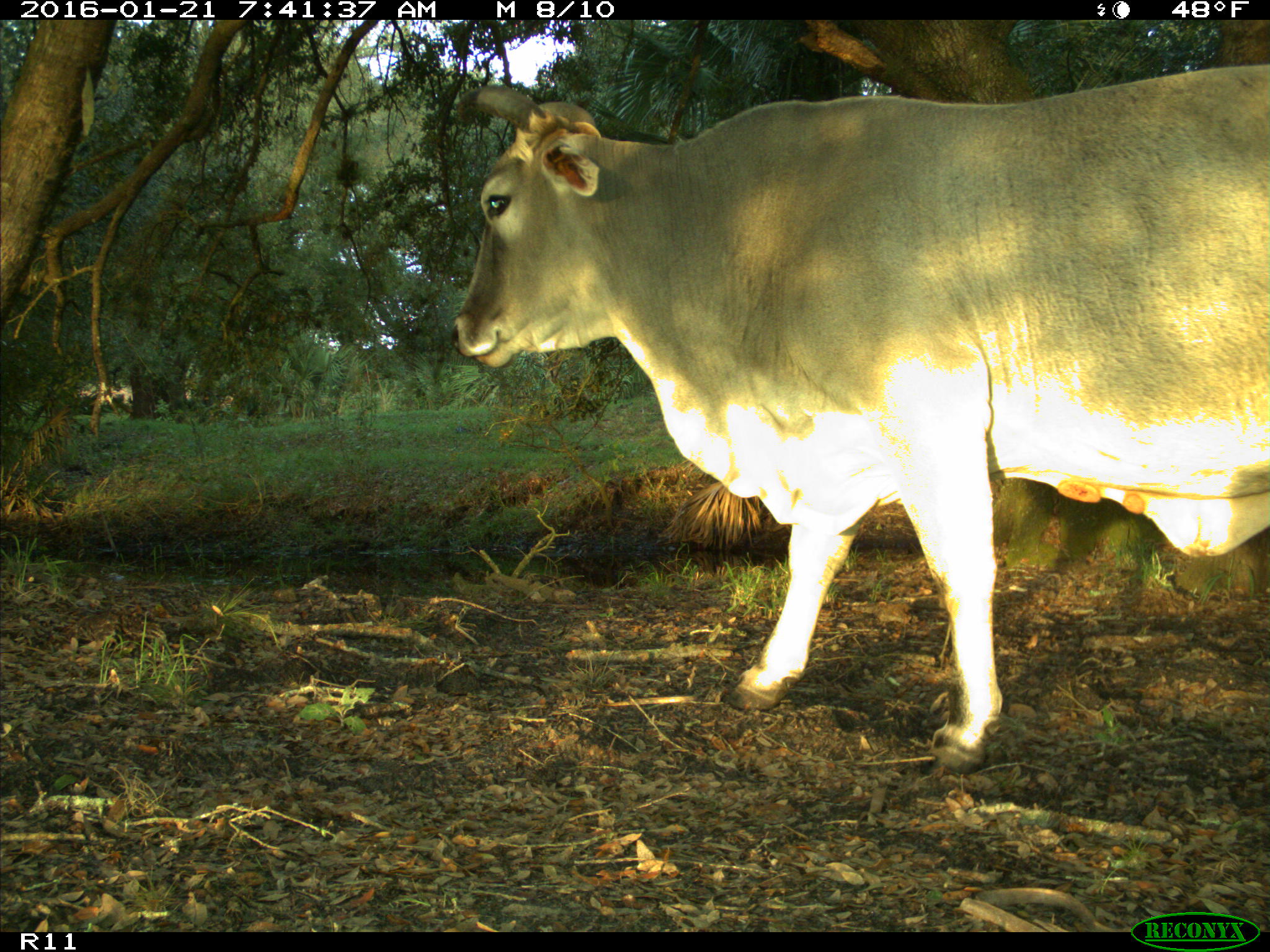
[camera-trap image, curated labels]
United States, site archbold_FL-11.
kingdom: Animalia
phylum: Chordata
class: Mammalia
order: Artiodactyla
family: Bovidae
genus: Bos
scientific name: Bos taurus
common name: domestic cow